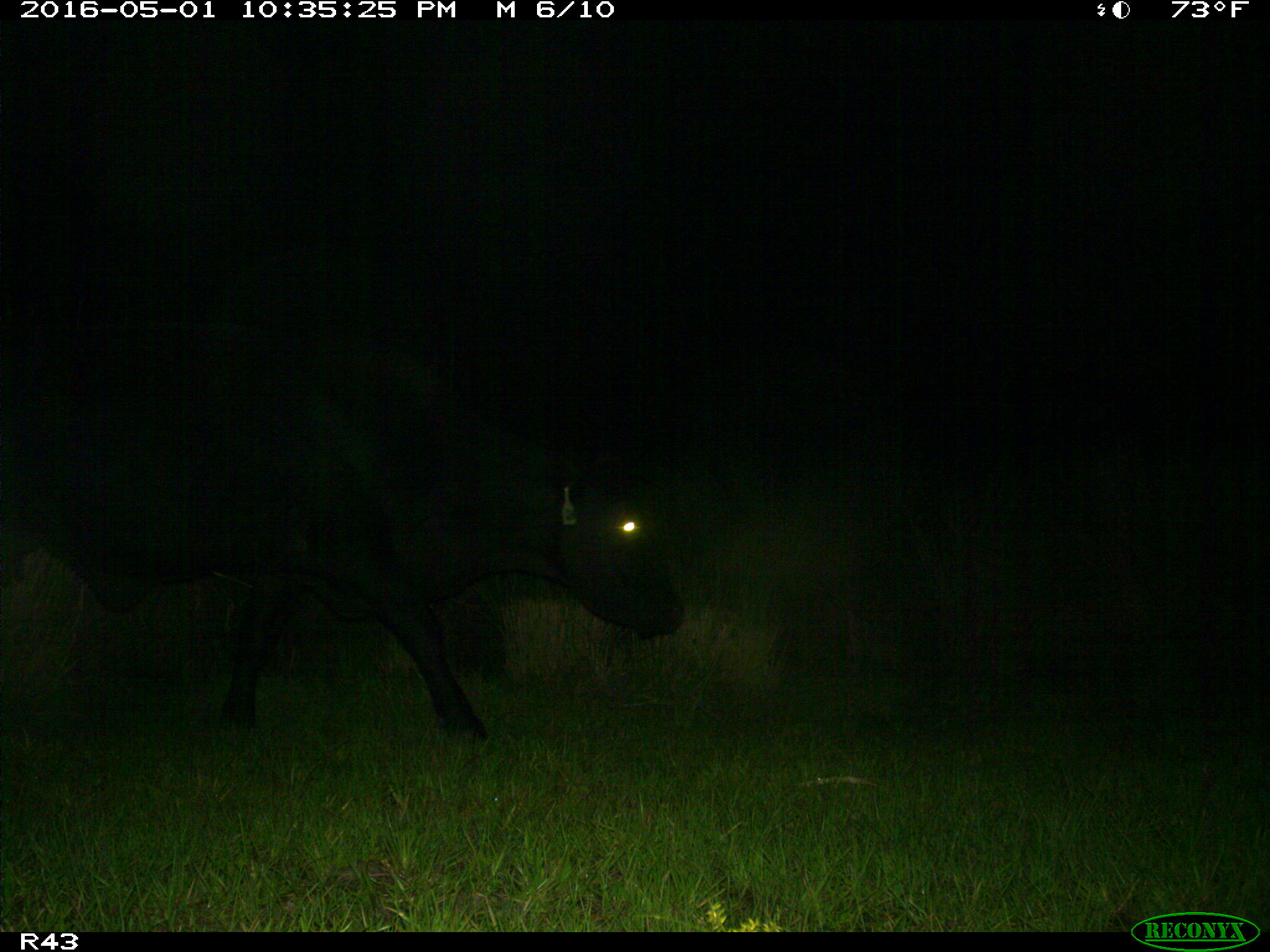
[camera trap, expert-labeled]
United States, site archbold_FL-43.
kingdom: Animalia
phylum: Chordata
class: Mammalia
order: Artiodactyla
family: Bovidae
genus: Bos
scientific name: Bos taurus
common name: domestic cow